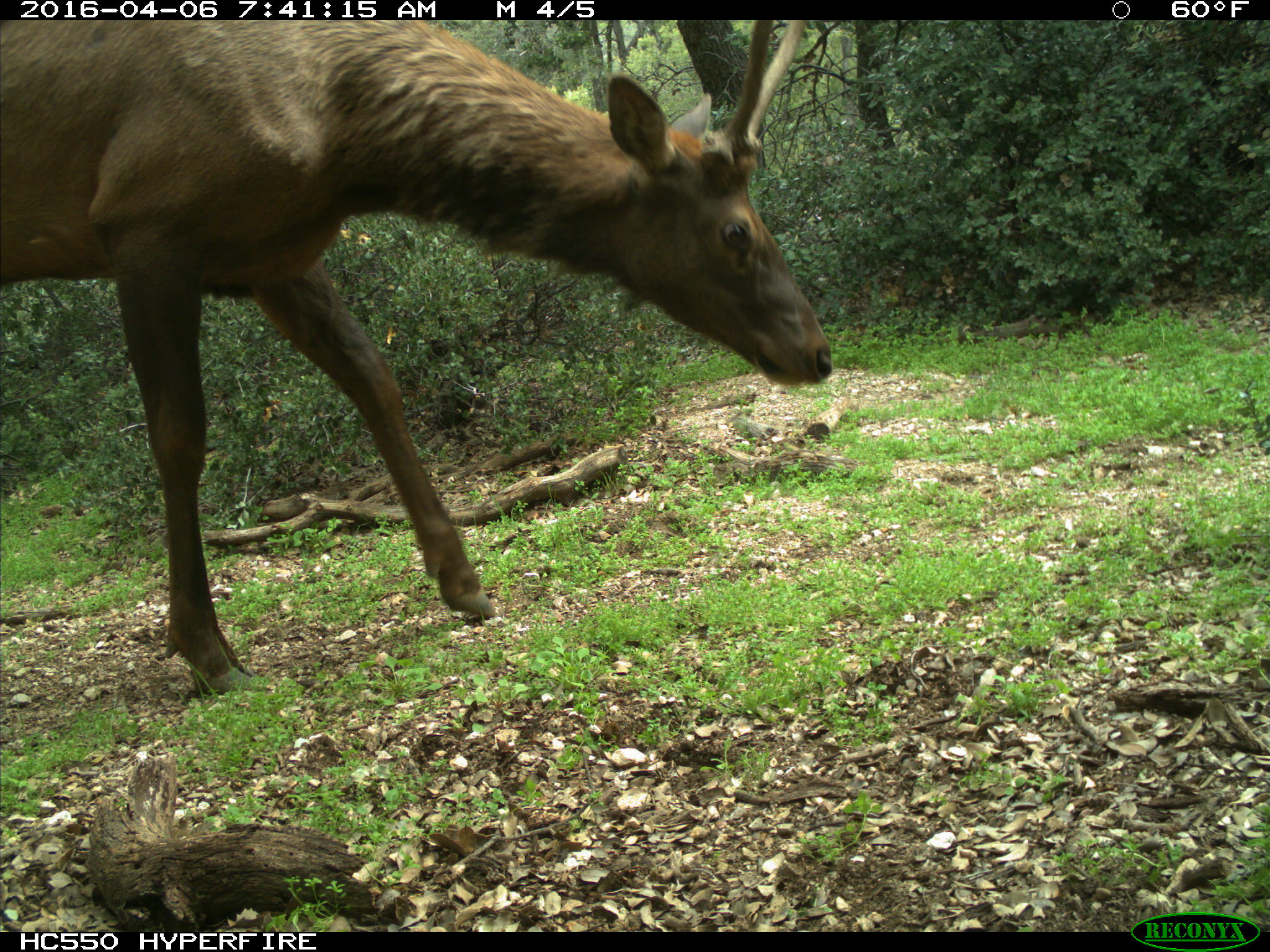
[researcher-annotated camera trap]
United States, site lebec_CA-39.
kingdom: Animalia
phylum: Chordata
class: Mammalia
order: Artiodactyla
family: Cervidae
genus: Cervus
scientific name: Cervus canadensis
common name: elk